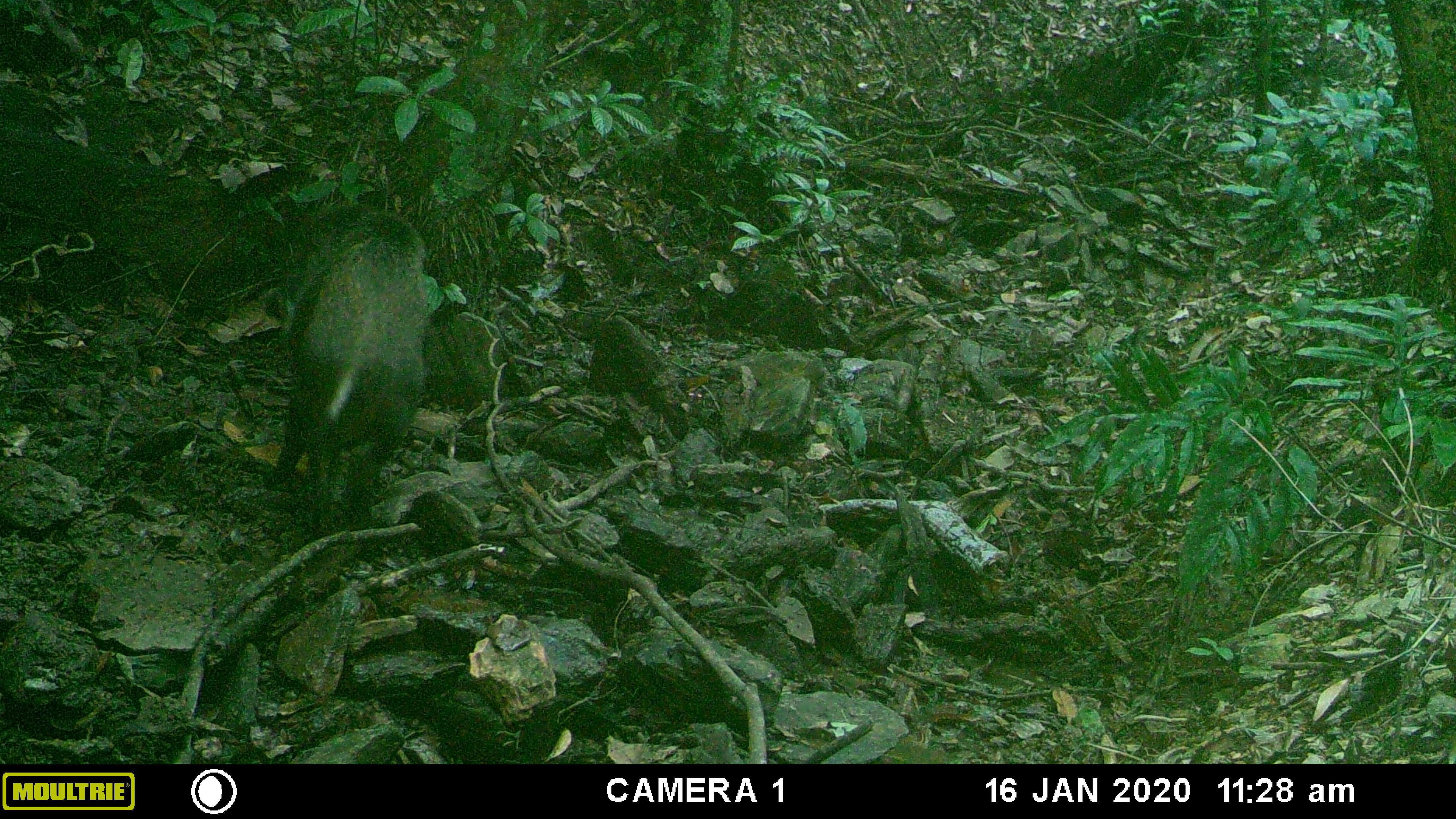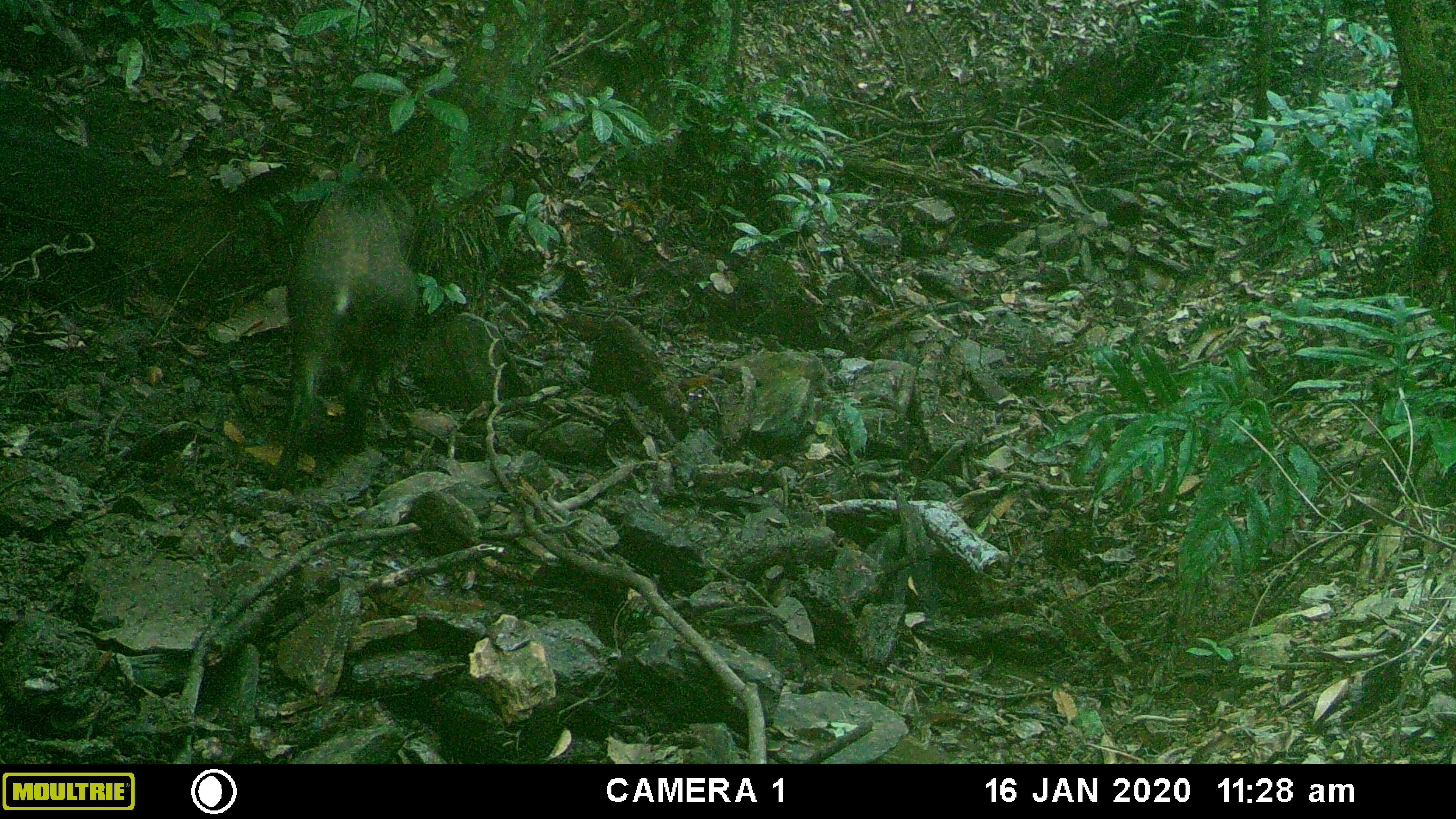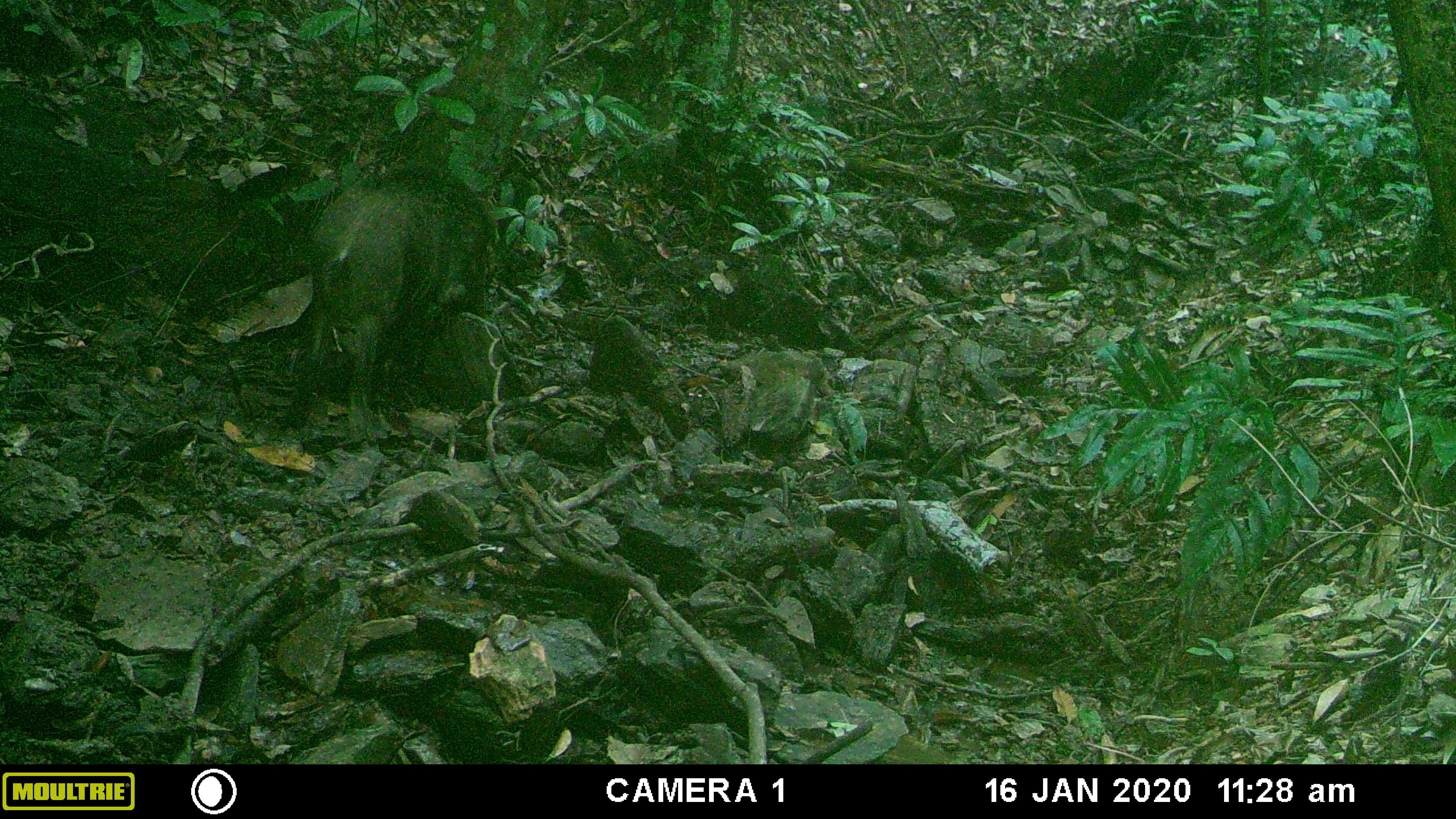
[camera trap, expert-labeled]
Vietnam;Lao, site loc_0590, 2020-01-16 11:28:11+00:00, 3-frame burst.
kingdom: Animalia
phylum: Chordata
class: Mammalia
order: Artiodactyla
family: Suidae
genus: Sus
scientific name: Sus scrofa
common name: eurasian wild pig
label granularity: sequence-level